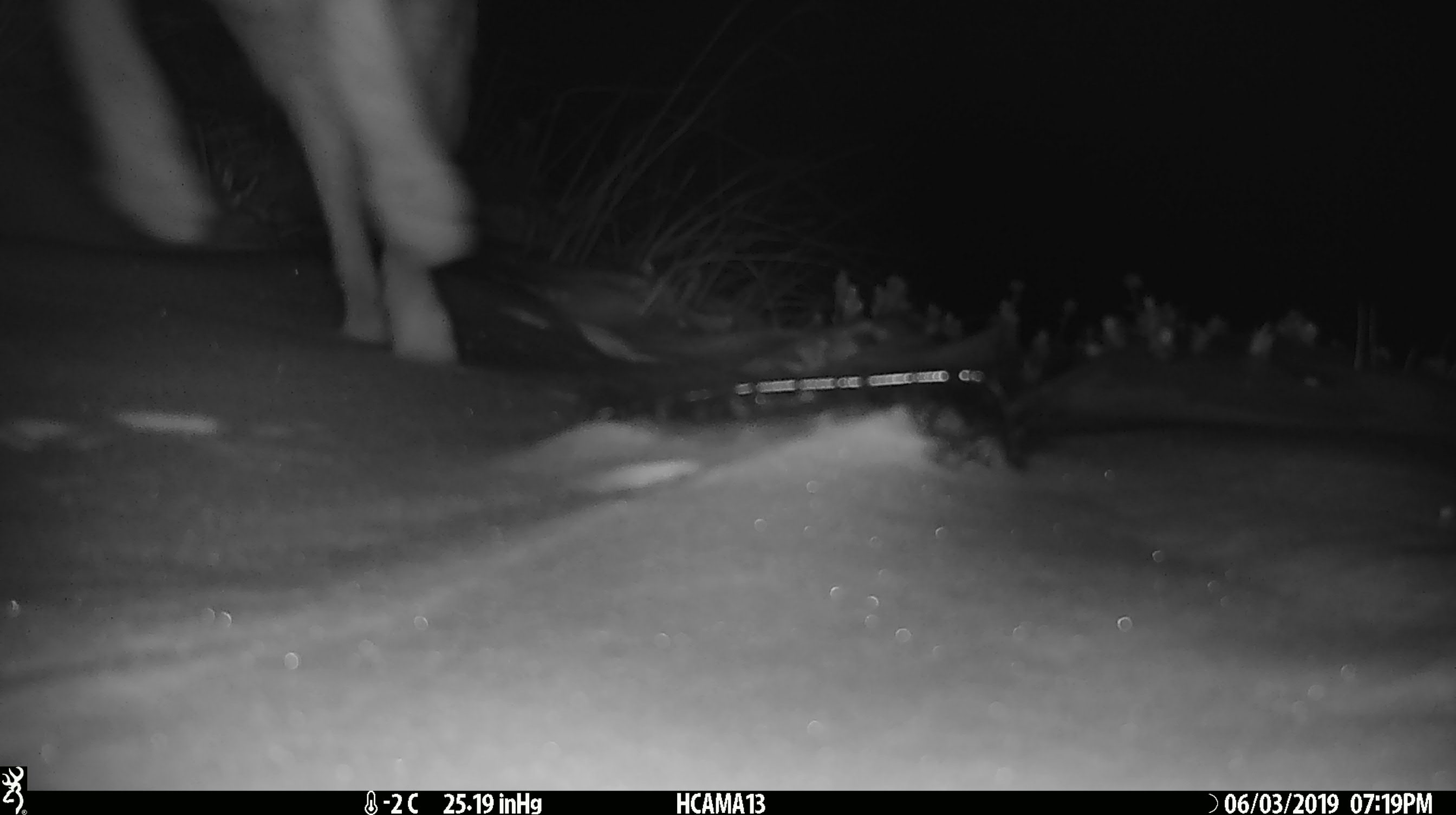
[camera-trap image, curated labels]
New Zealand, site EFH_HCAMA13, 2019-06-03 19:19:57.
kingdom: Animalia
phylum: Chordata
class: Mammalia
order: Lagomorpha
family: Leporidae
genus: Lepus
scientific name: Lepus europaeus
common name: brown hare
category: hare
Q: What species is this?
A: Hare (brown hare) (Lepus europaeus).